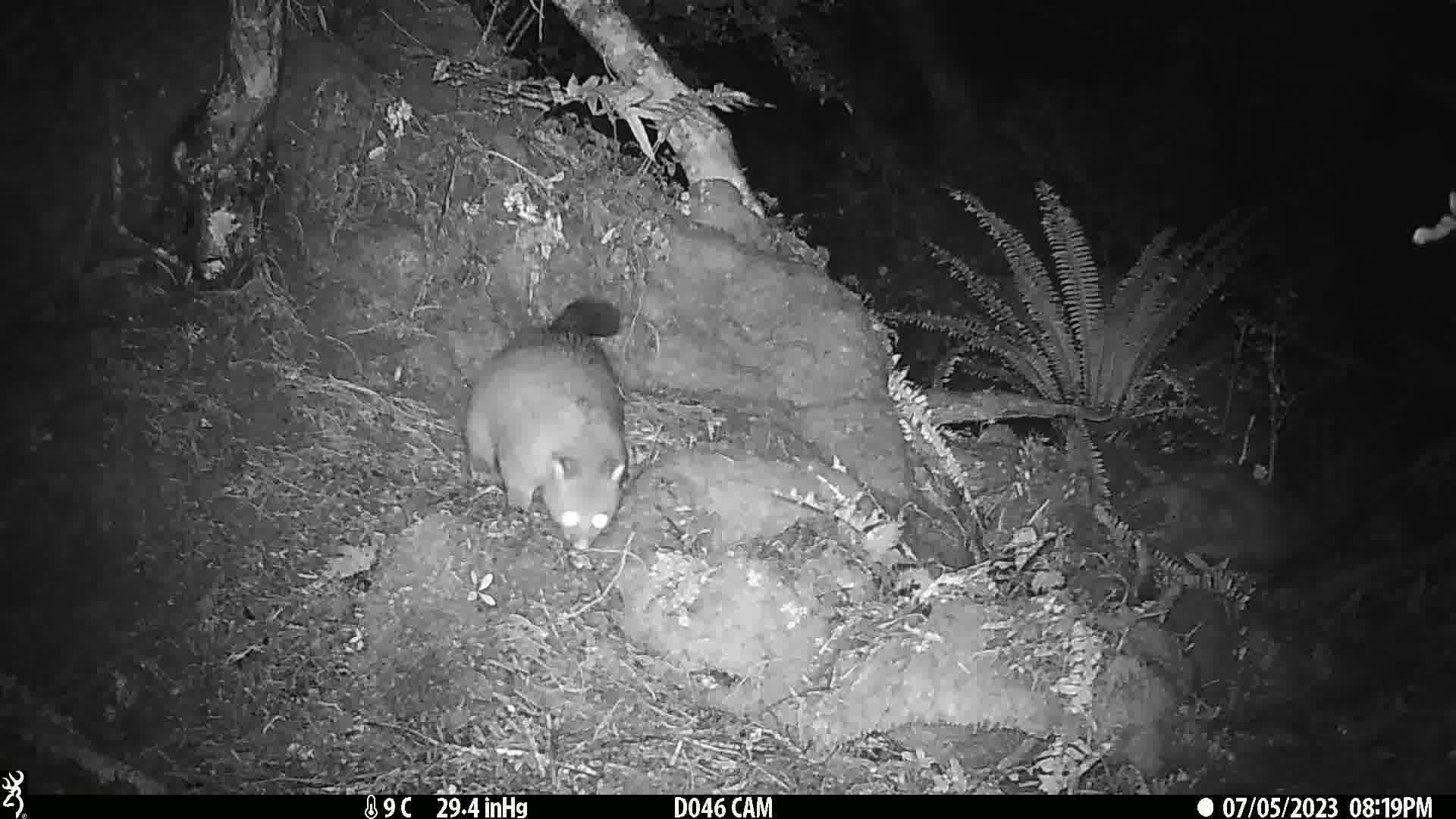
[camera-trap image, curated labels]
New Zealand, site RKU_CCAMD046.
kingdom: Animalia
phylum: Chordata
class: Mammalia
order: Diprotodontia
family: Phalangeridae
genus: Trichosurus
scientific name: Trichosurus vulpecula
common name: common brushtail possum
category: possum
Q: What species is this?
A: Possum (common brushtail possum) (Trichosurus vulpecula).